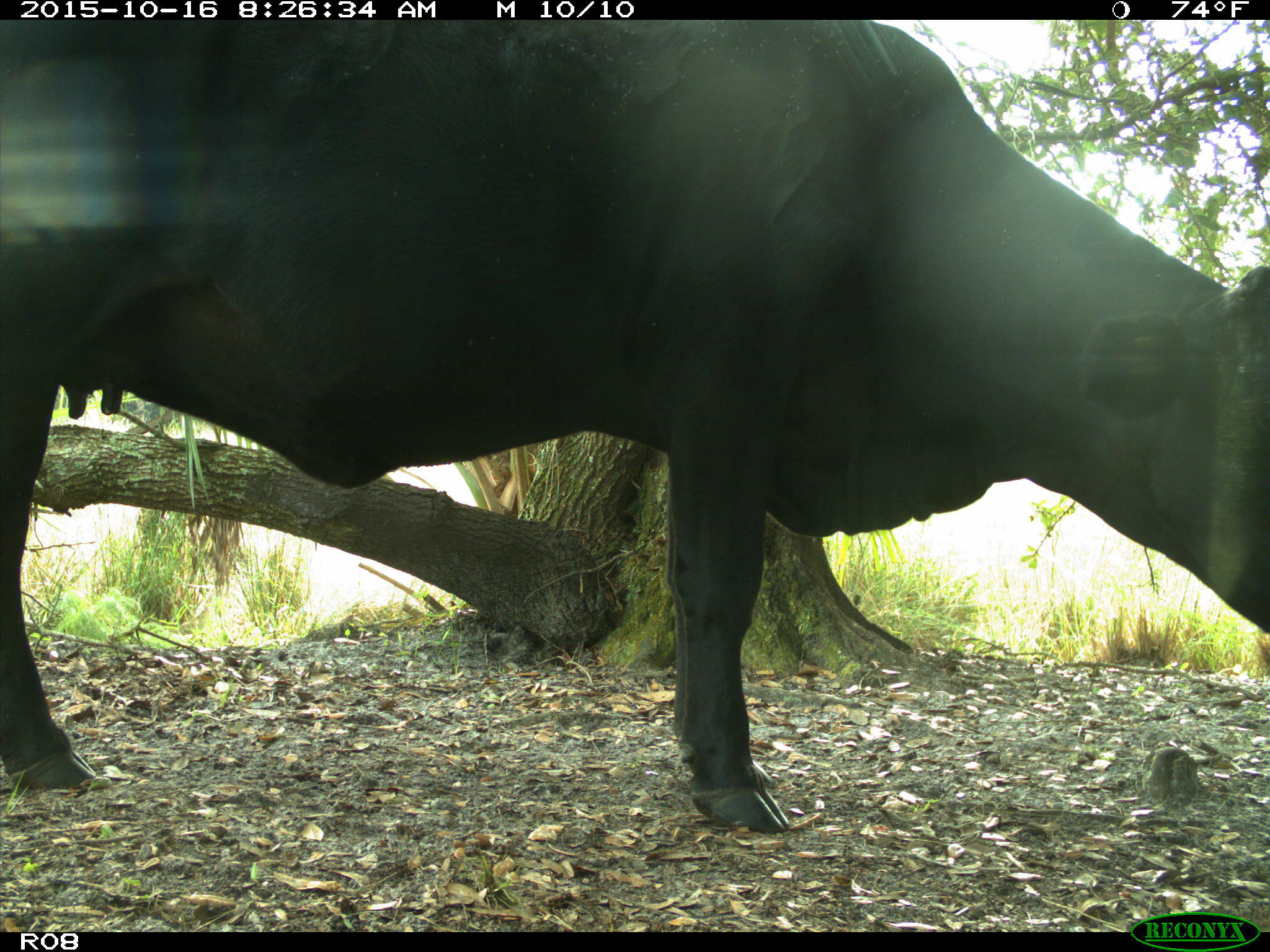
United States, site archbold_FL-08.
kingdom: Animalia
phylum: Chordata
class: Mammalia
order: Artiodactyla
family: Bovidae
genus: Bos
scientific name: Bos taurus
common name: domestic cow